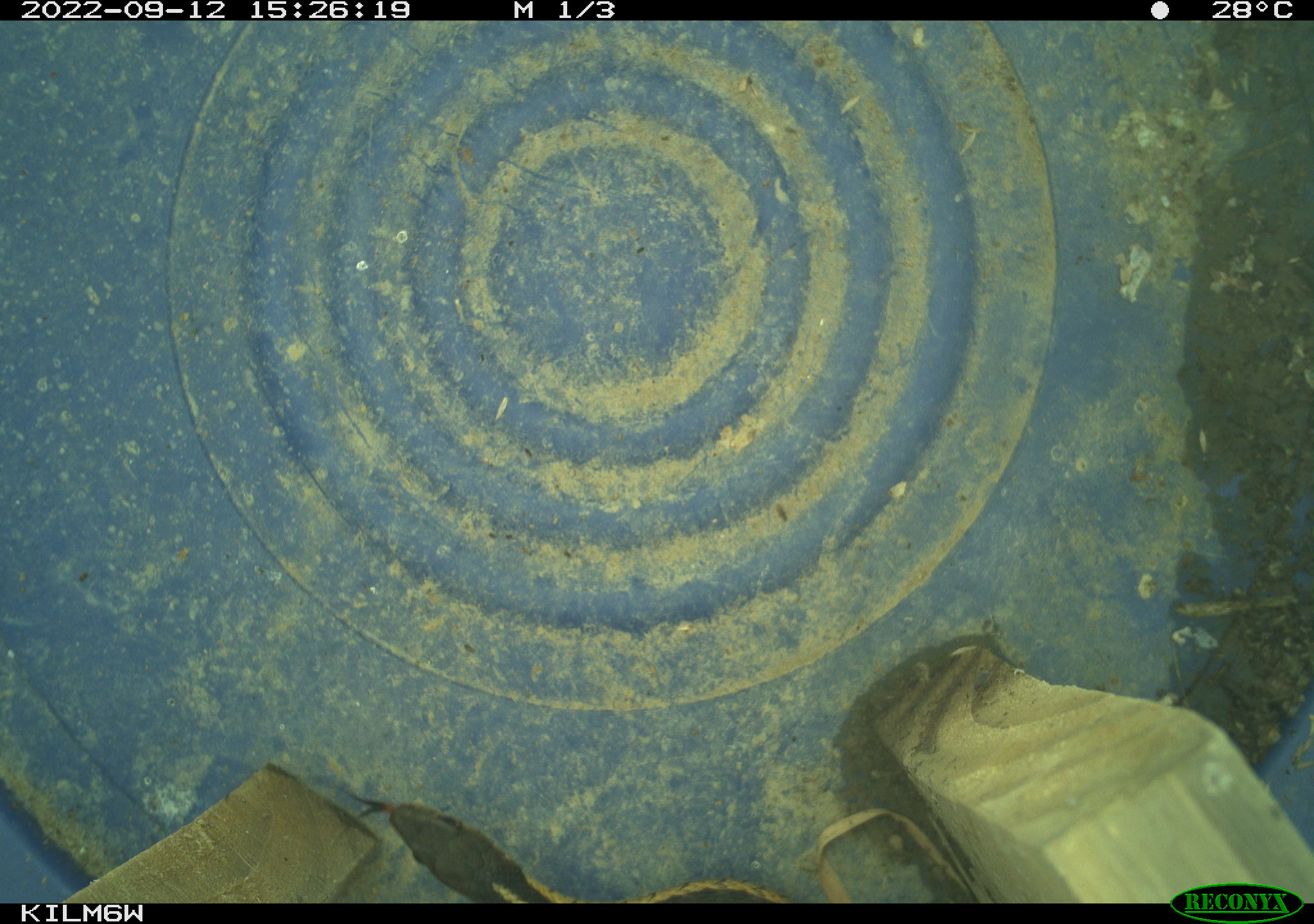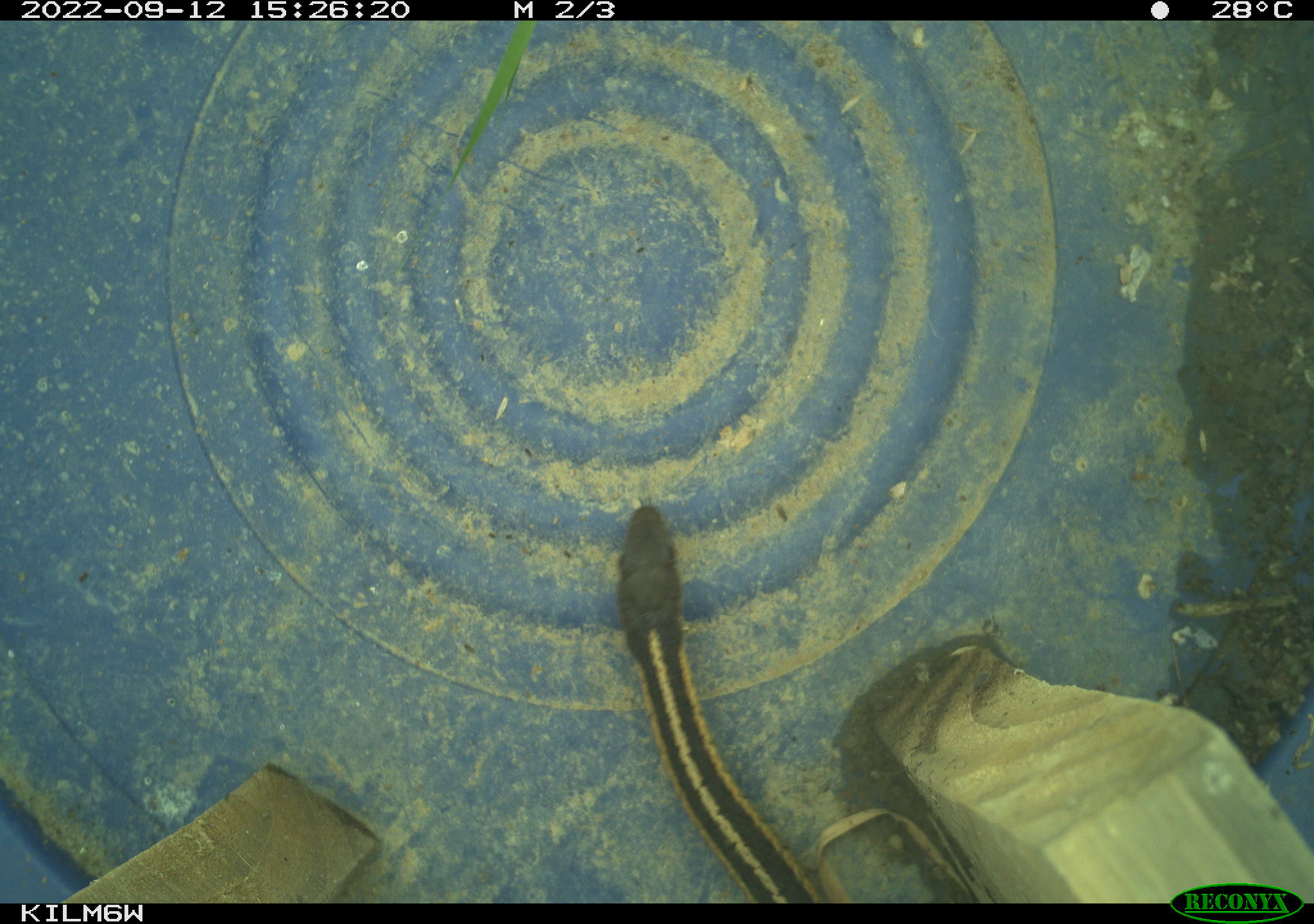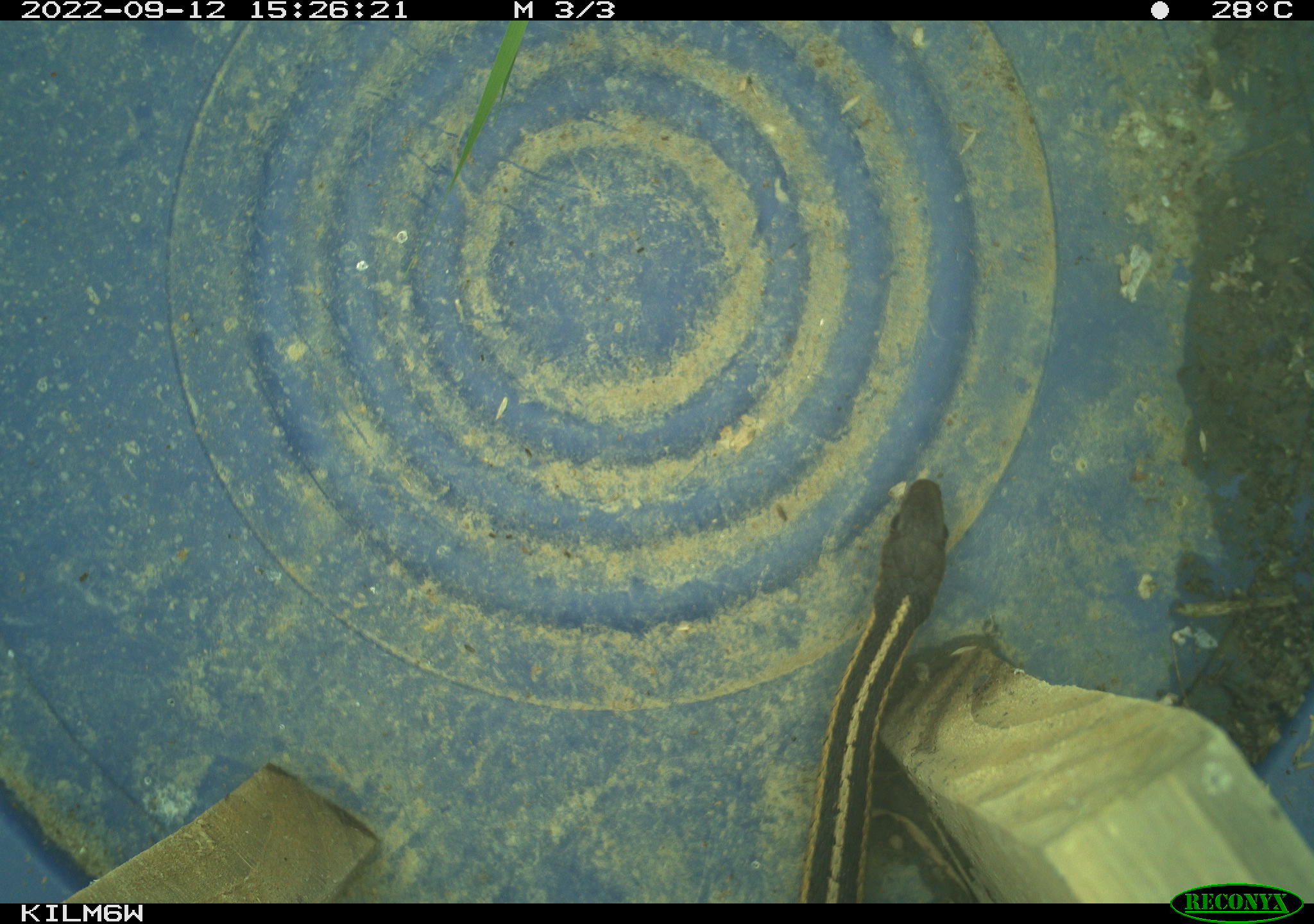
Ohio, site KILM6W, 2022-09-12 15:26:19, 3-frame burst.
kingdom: Animalia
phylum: Chordata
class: Reptilia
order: Squamata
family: Colubridae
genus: Thamnophis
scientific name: Thamnophis sirtalis sirtalis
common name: eastern gartersnake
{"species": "eastern gartersnake (Thamnophis sirtalis sirtalis)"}